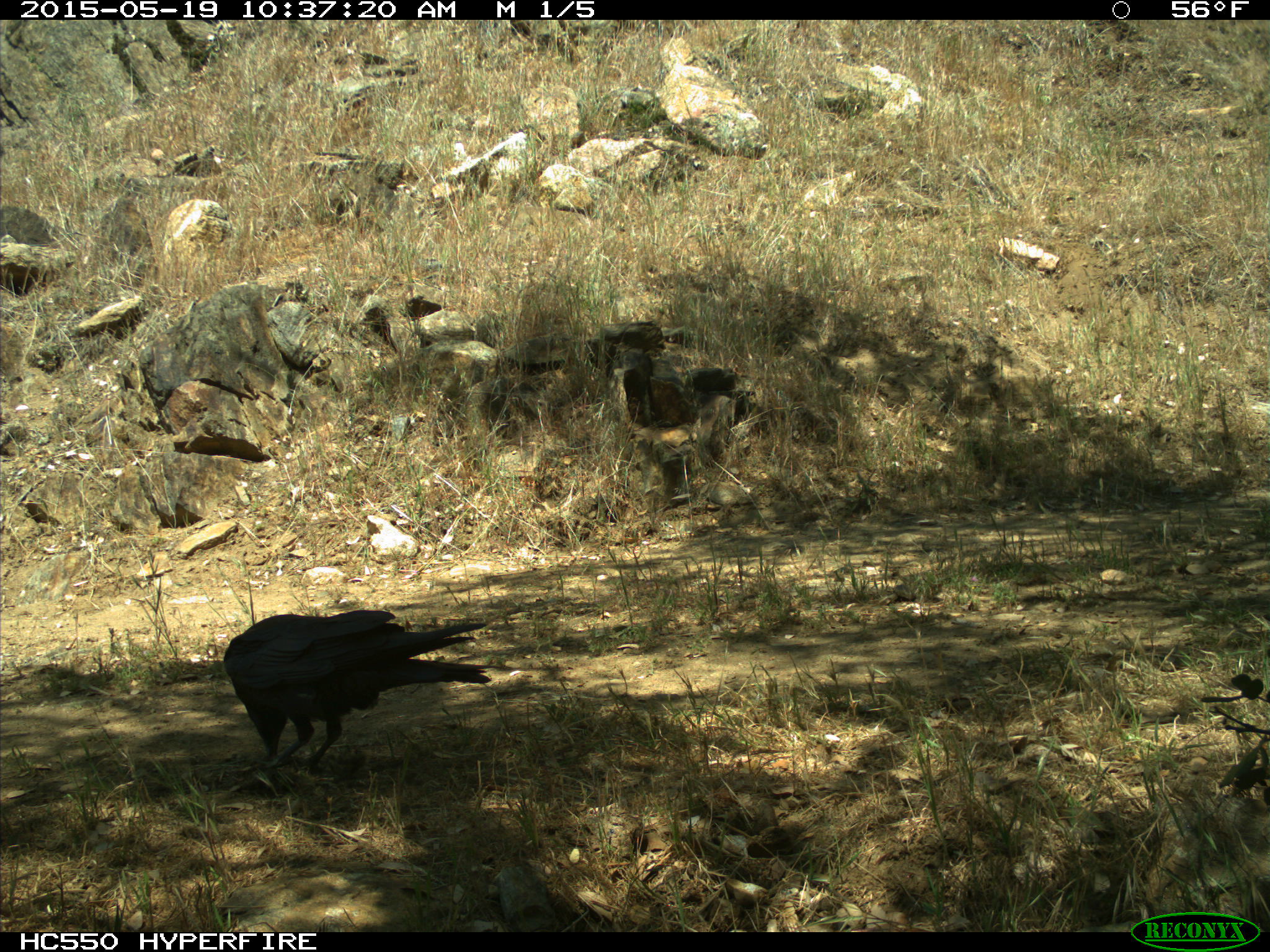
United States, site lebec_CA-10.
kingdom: Animalia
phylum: Chordata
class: Aves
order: Passeriformes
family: Corvidae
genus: Corvus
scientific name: Corvus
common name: crows and ravens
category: unidentified corvus